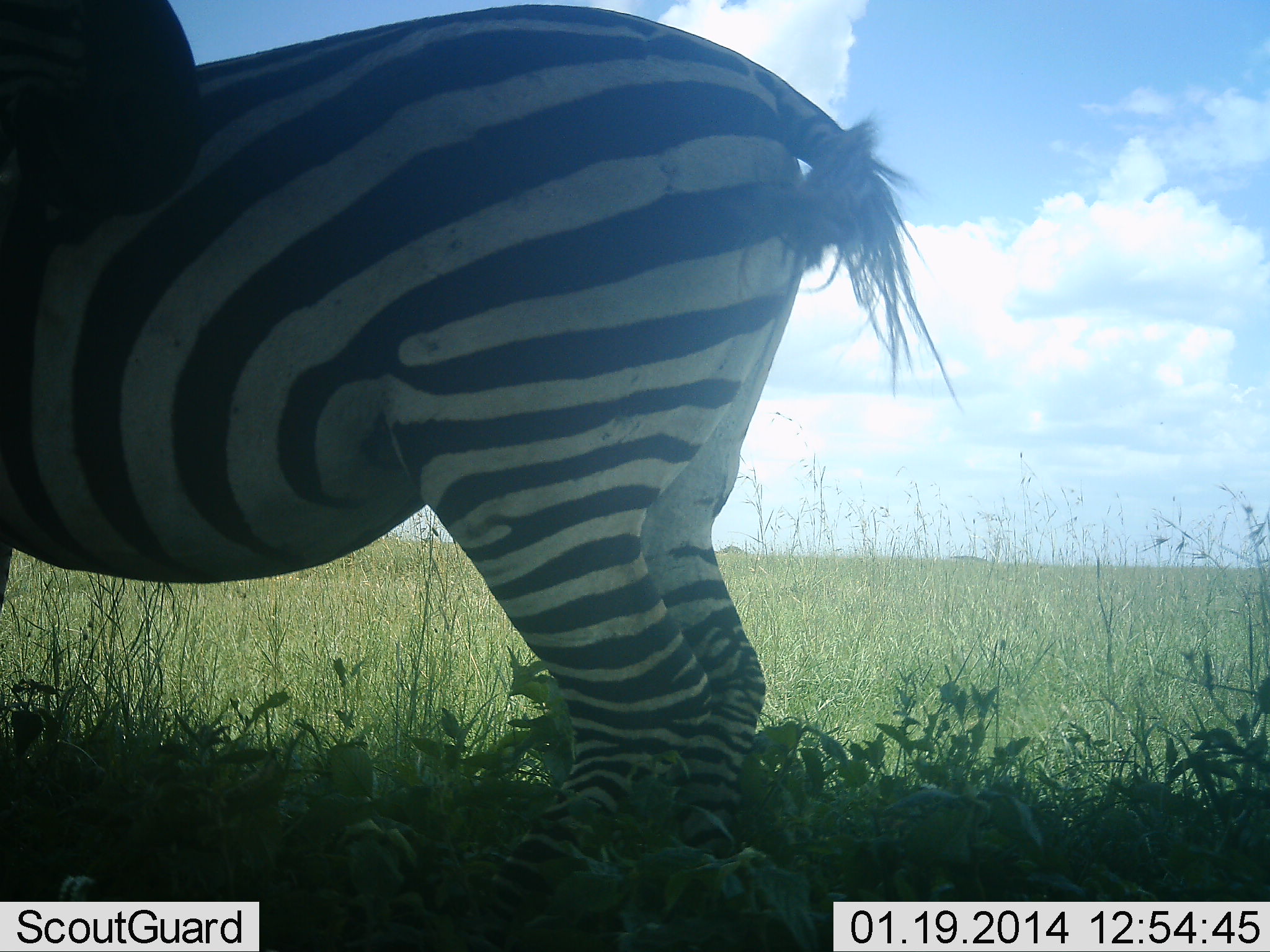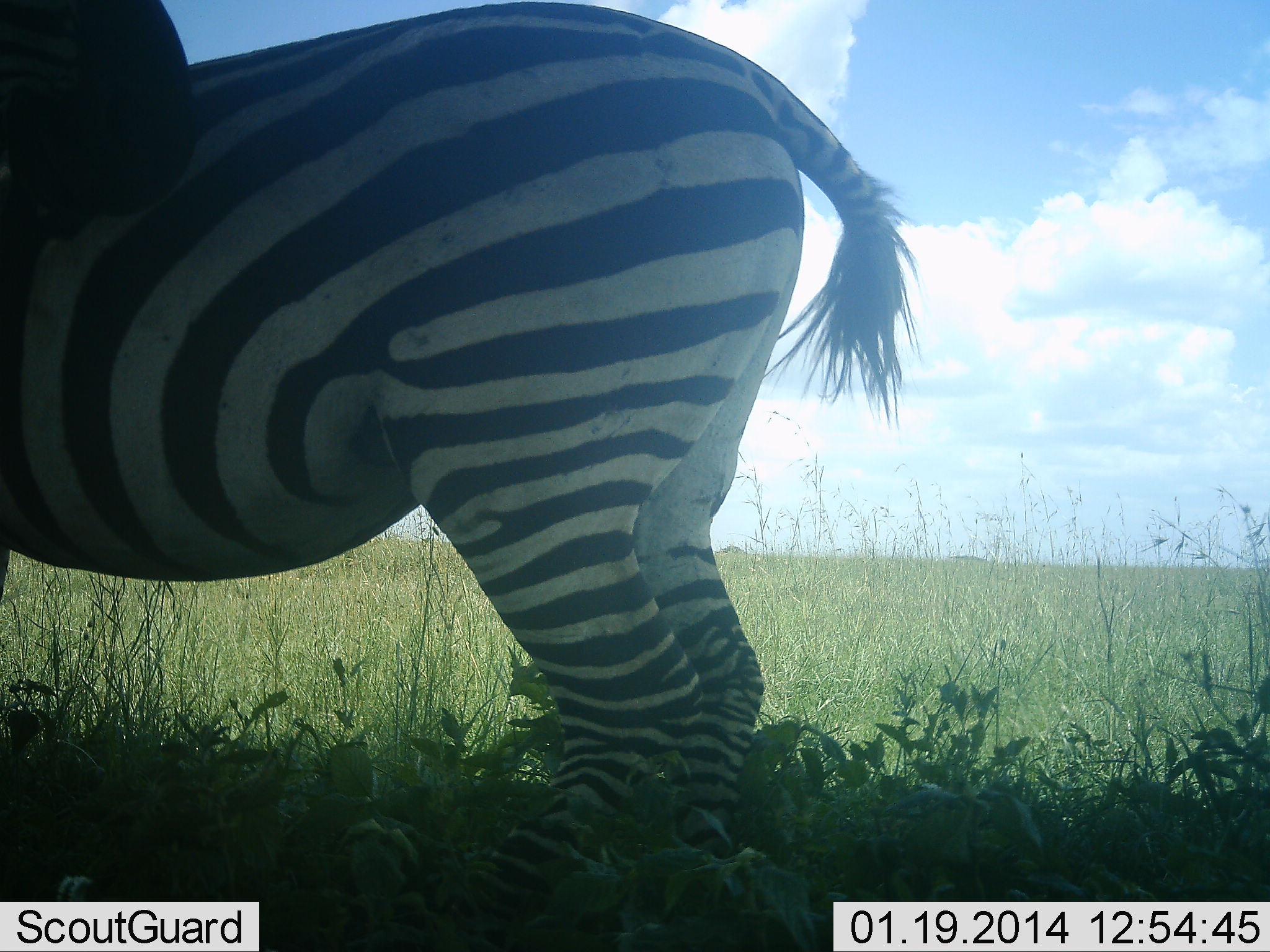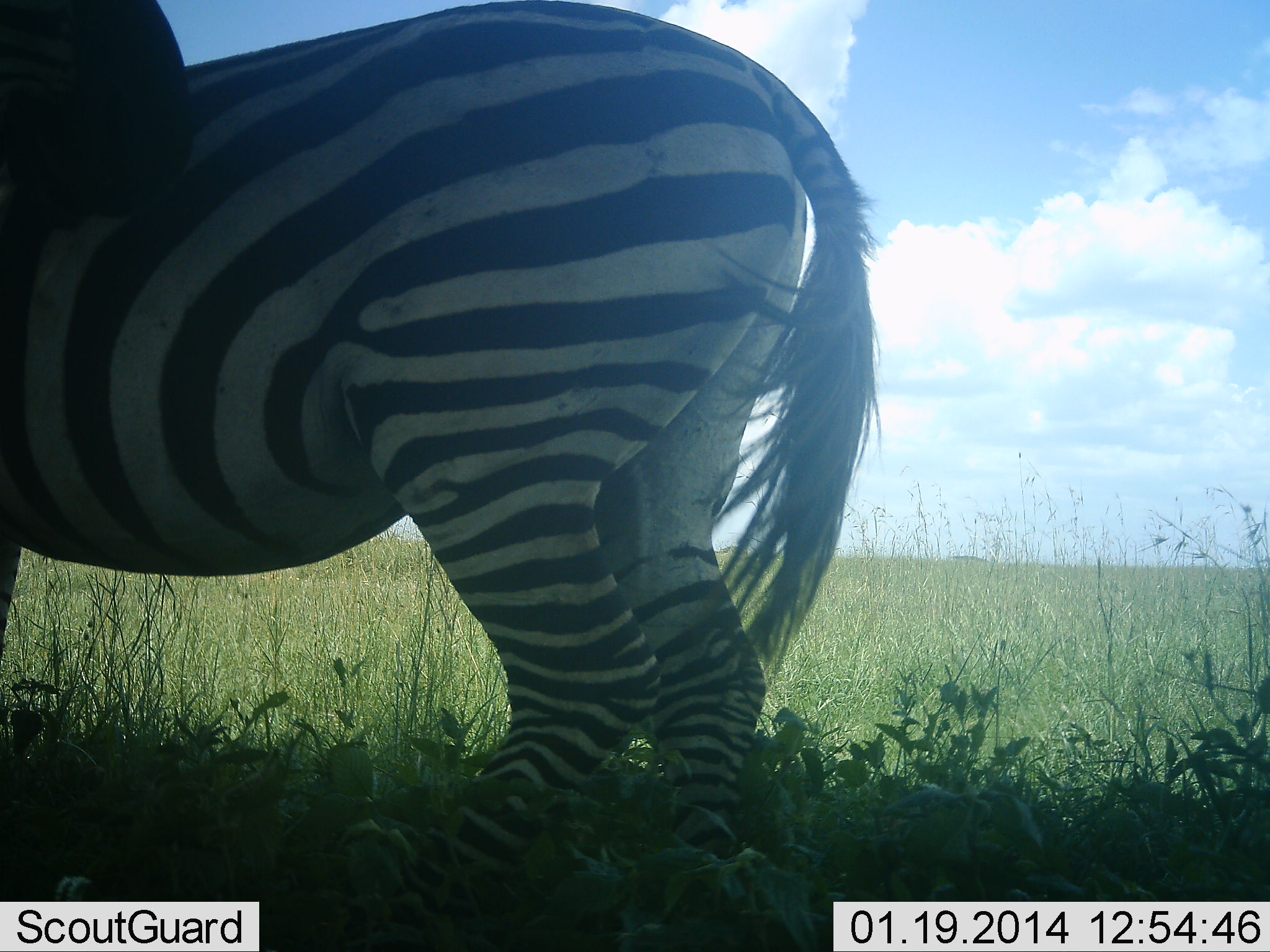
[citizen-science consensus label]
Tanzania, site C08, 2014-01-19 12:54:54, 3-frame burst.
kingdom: Animalia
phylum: Chordata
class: Mammalia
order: Perissodactyla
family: Equidae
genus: Equus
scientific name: Equus quagga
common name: plains zebra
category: zebra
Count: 1.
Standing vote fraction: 93%.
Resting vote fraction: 0%.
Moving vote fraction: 7%.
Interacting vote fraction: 4%.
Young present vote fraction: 0%.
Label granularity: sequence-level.